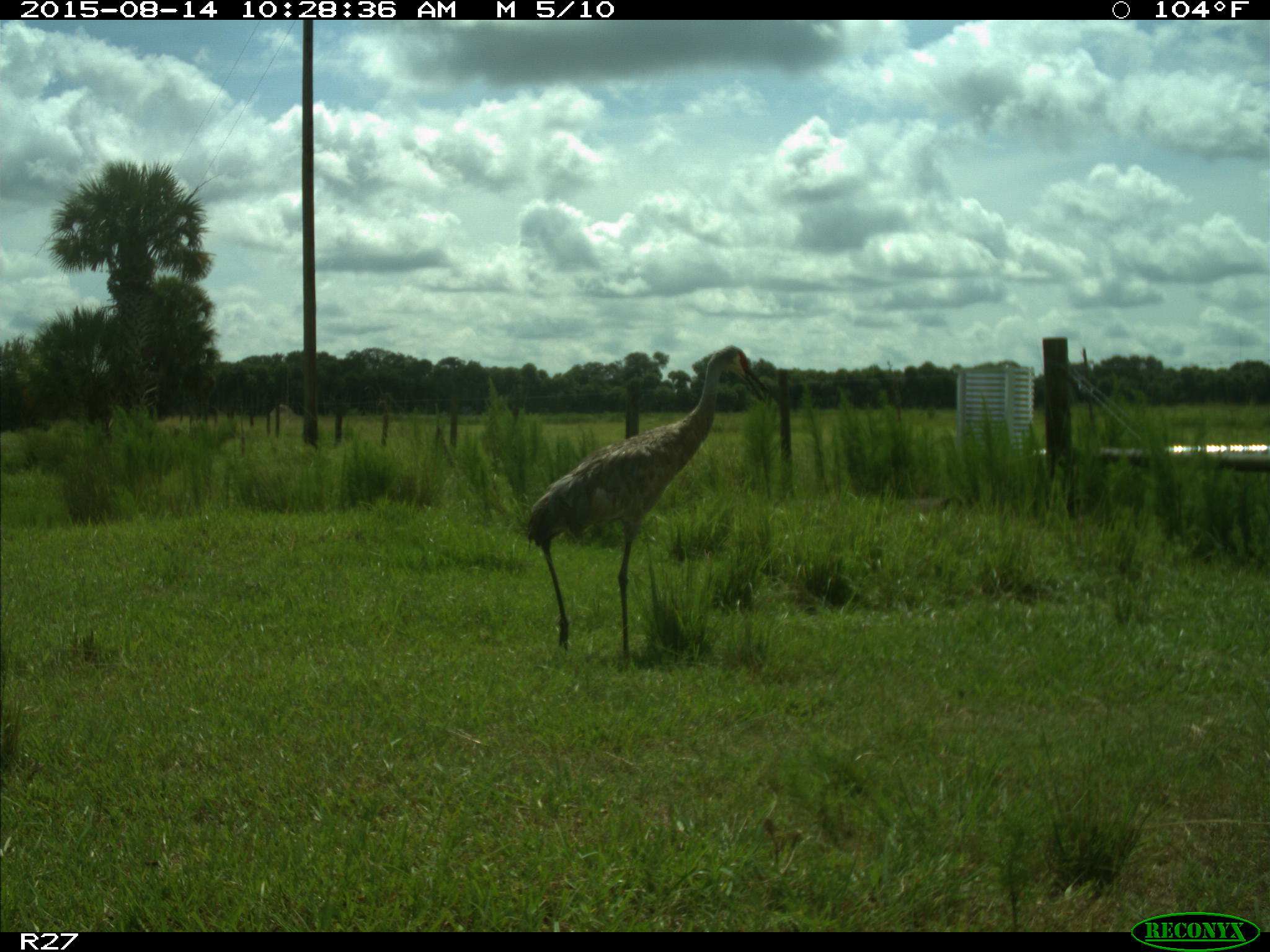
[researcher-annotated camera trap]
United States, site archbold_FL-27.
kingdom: Animalia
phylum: Chordata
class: Aves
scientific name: Aves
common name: birds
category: unidentified bird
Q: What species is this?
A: Unidentified bird (birds) (Aves).